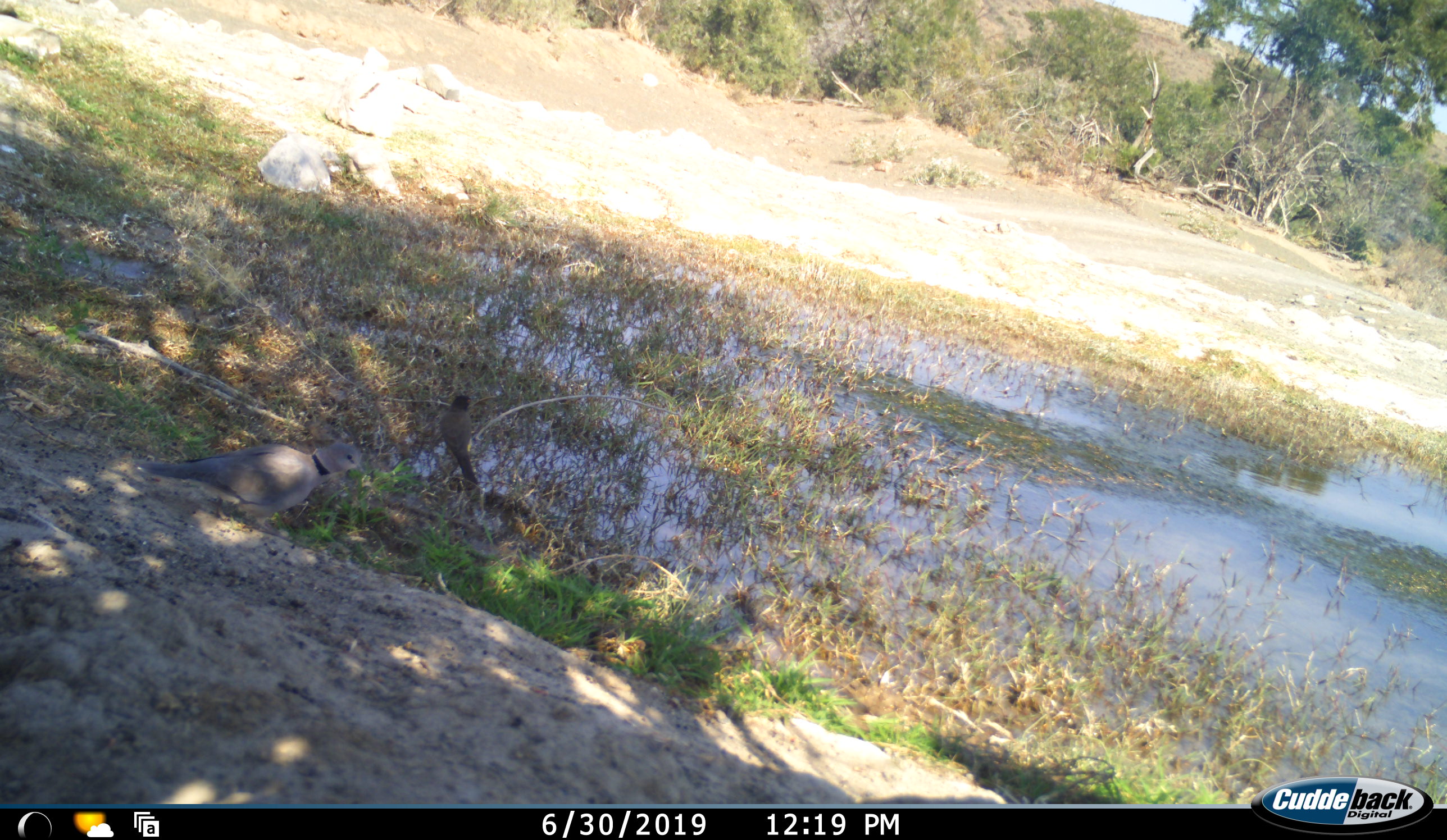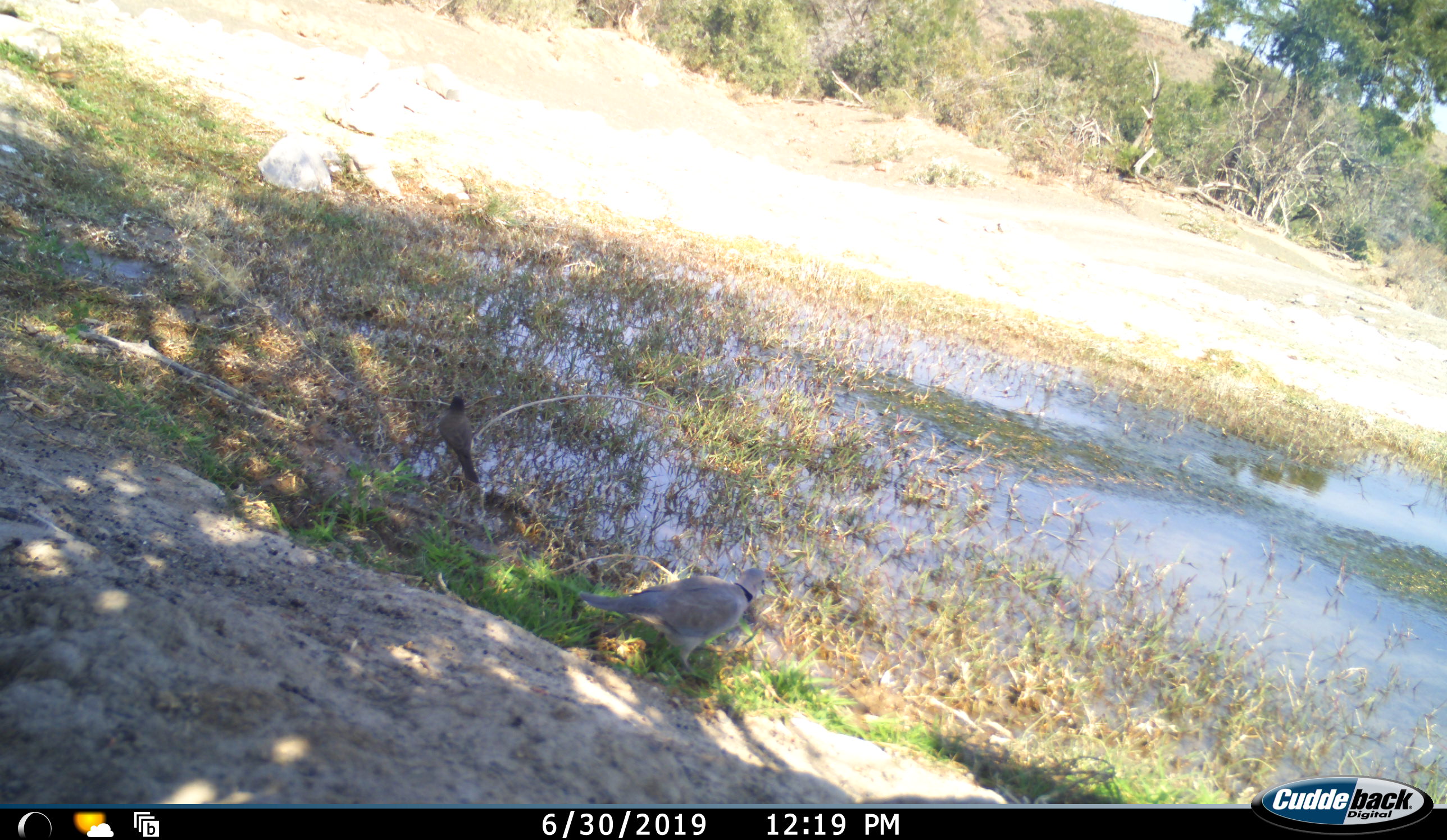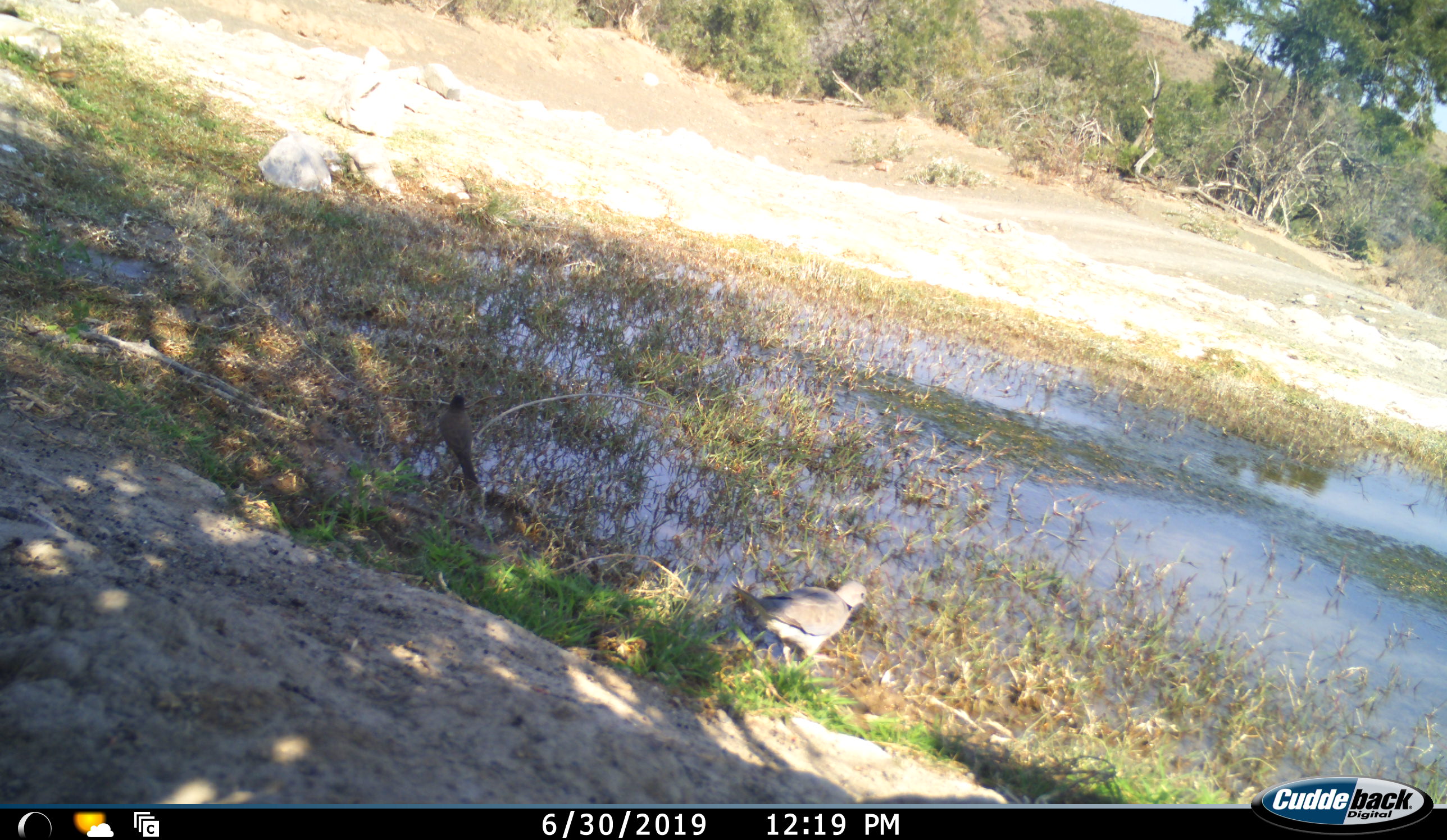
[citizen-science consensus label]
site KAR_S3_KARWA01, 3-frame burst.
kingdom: Animalia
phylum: Chordata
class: Aves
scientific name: Aves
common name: bird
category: birdother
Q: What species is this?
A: Birdother (bird) (Aves).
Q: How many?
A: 2.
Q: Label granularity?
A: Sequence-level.